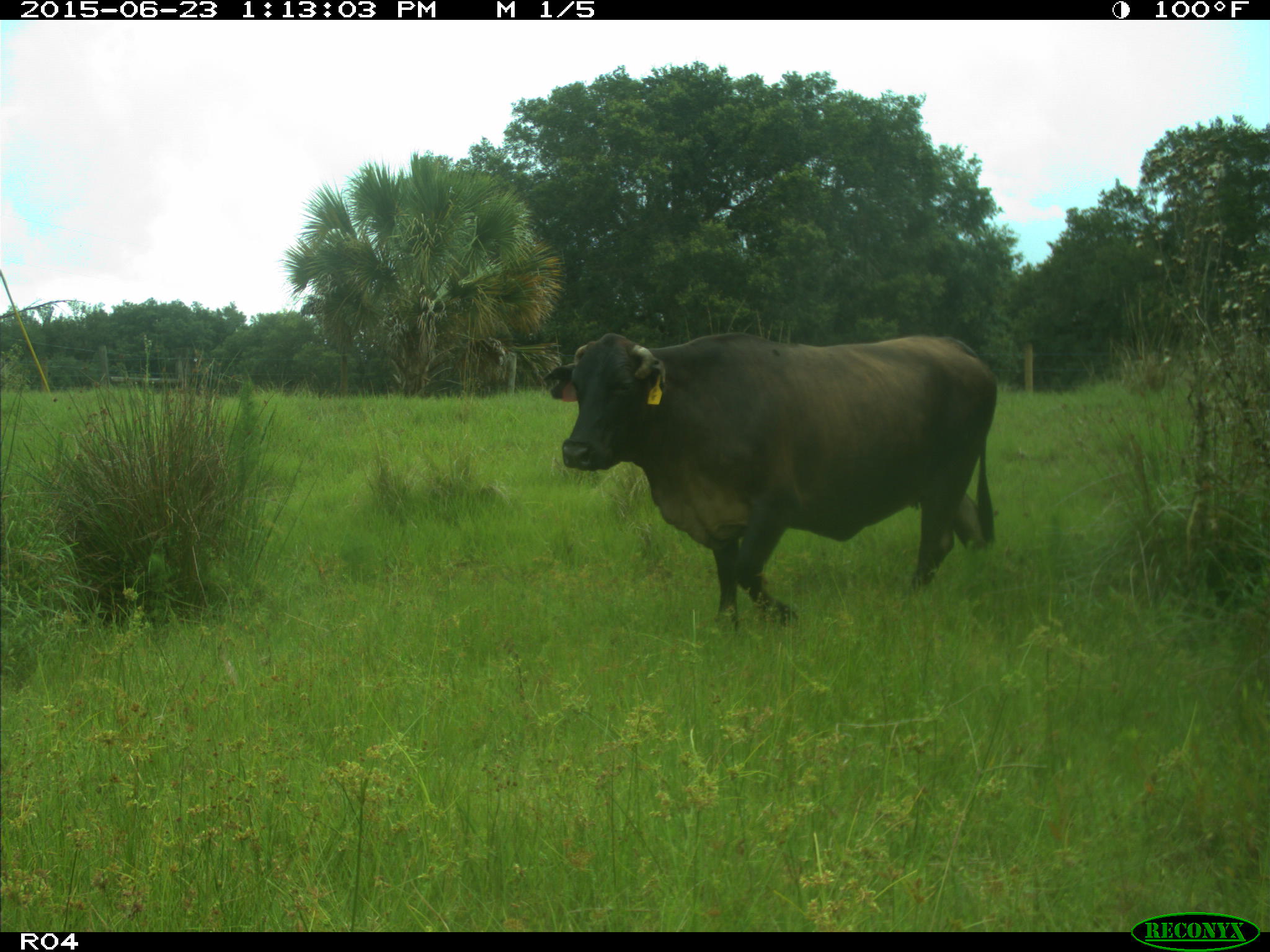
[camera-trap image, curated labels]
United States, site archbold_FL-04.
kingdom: Animalia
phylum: Chordata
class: Mammalia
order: Artiodactyla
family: Bovidae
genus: Bos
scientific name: Bos taurus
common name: domestic cow